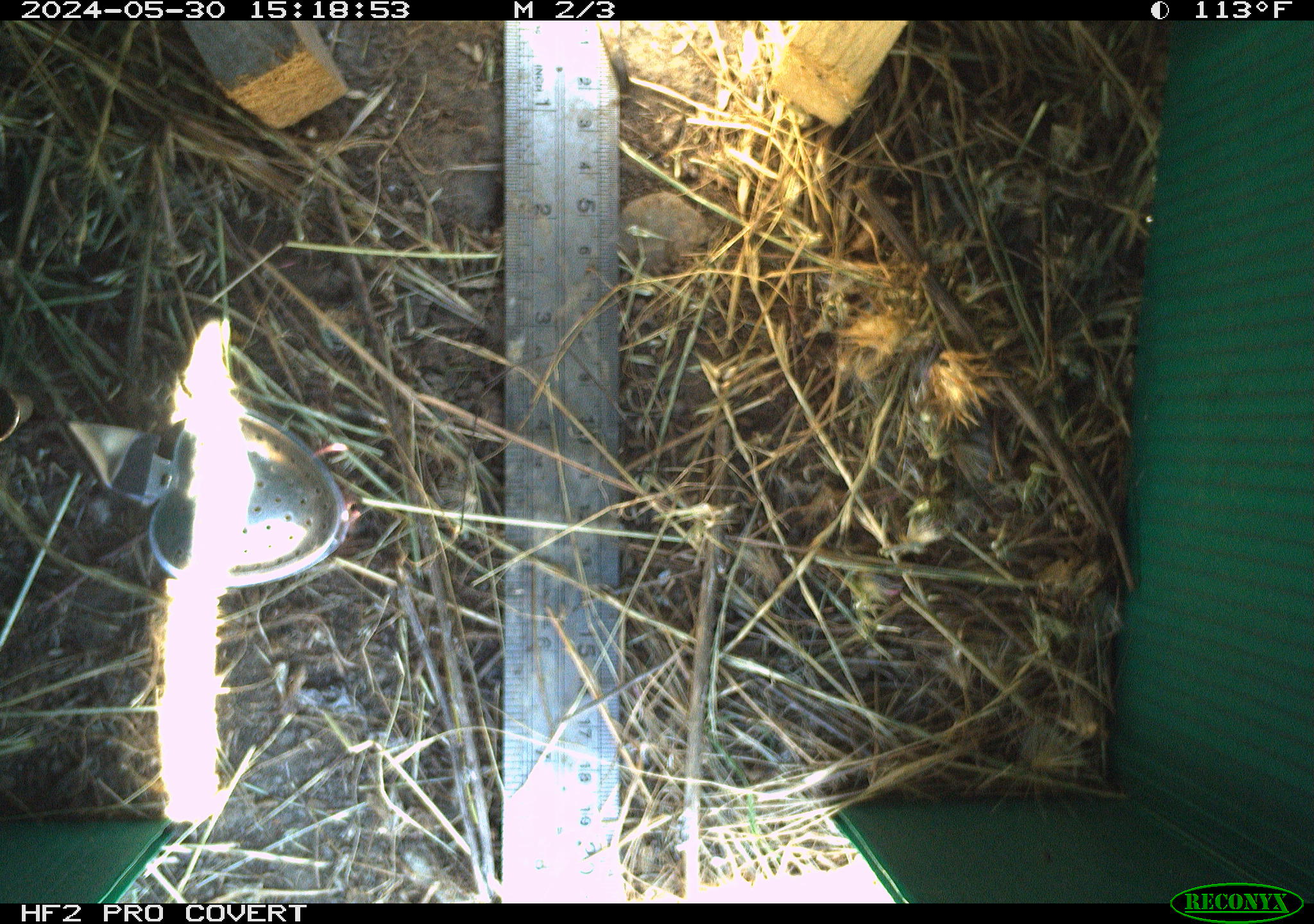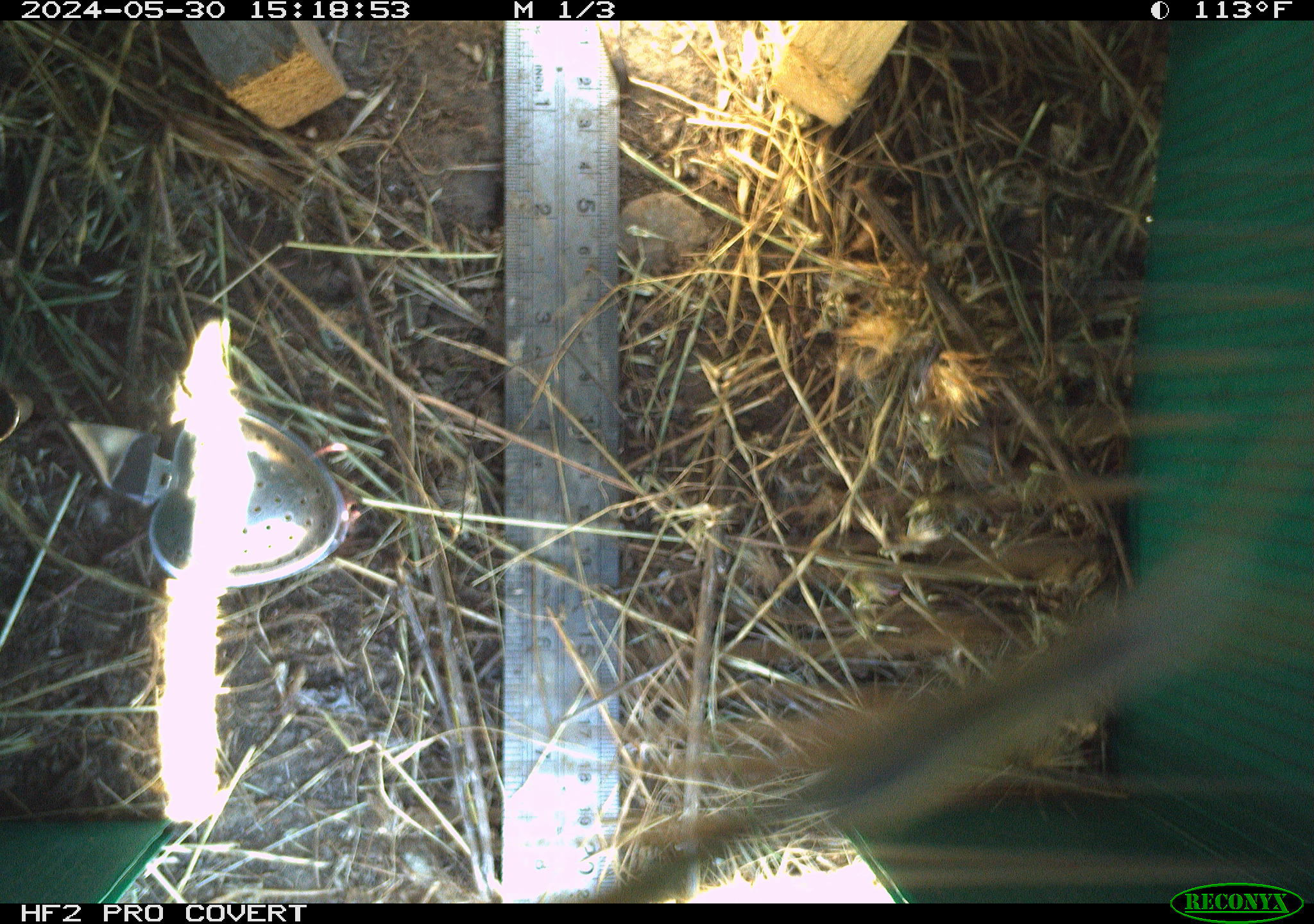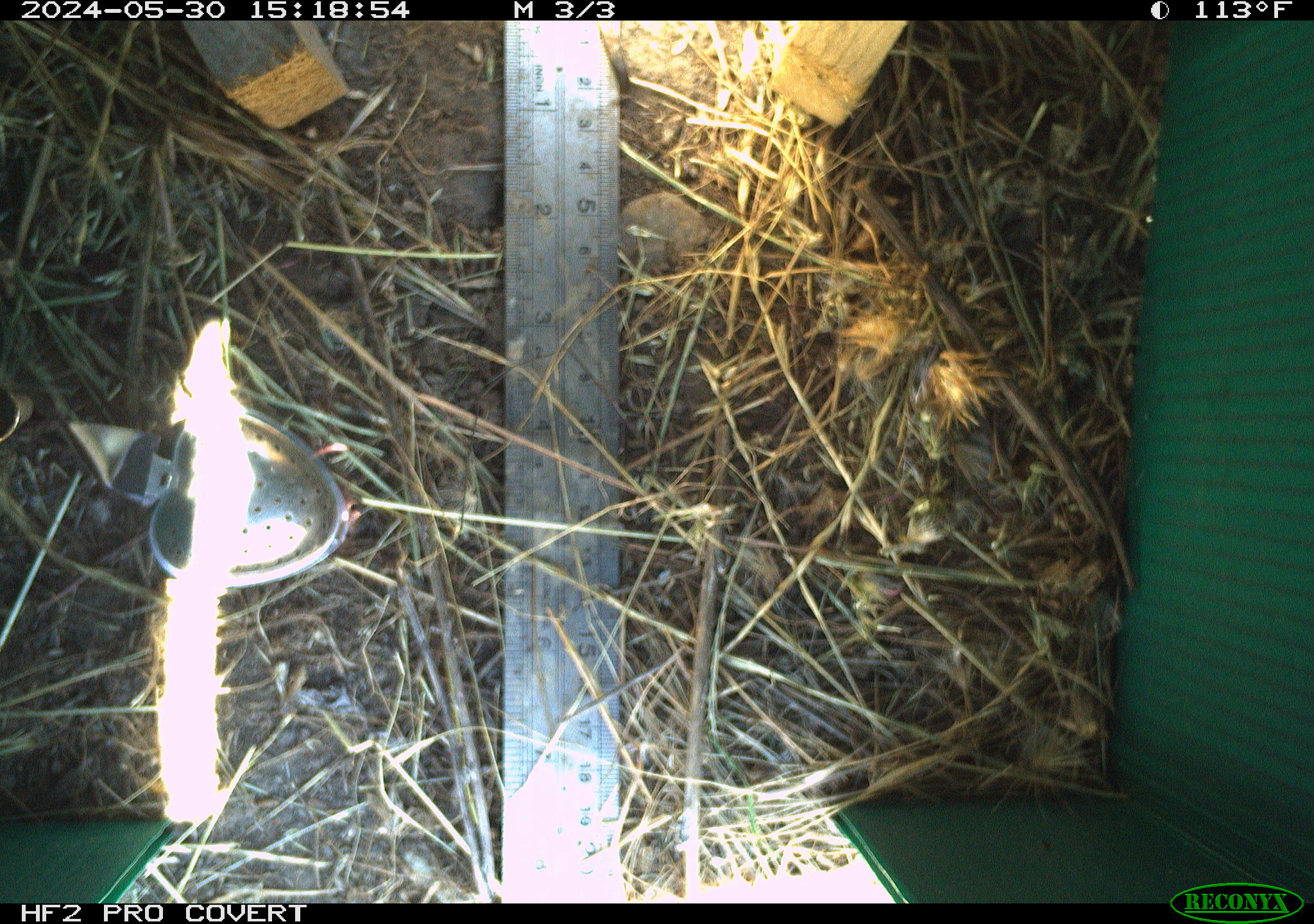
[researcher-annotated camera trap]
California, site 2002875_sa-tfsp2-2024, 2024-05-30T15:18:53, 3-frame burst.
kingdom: Animalia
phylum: Arthropoda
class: Insecta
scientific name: Insecta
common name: insect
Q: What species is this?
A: Insect (Insecta).